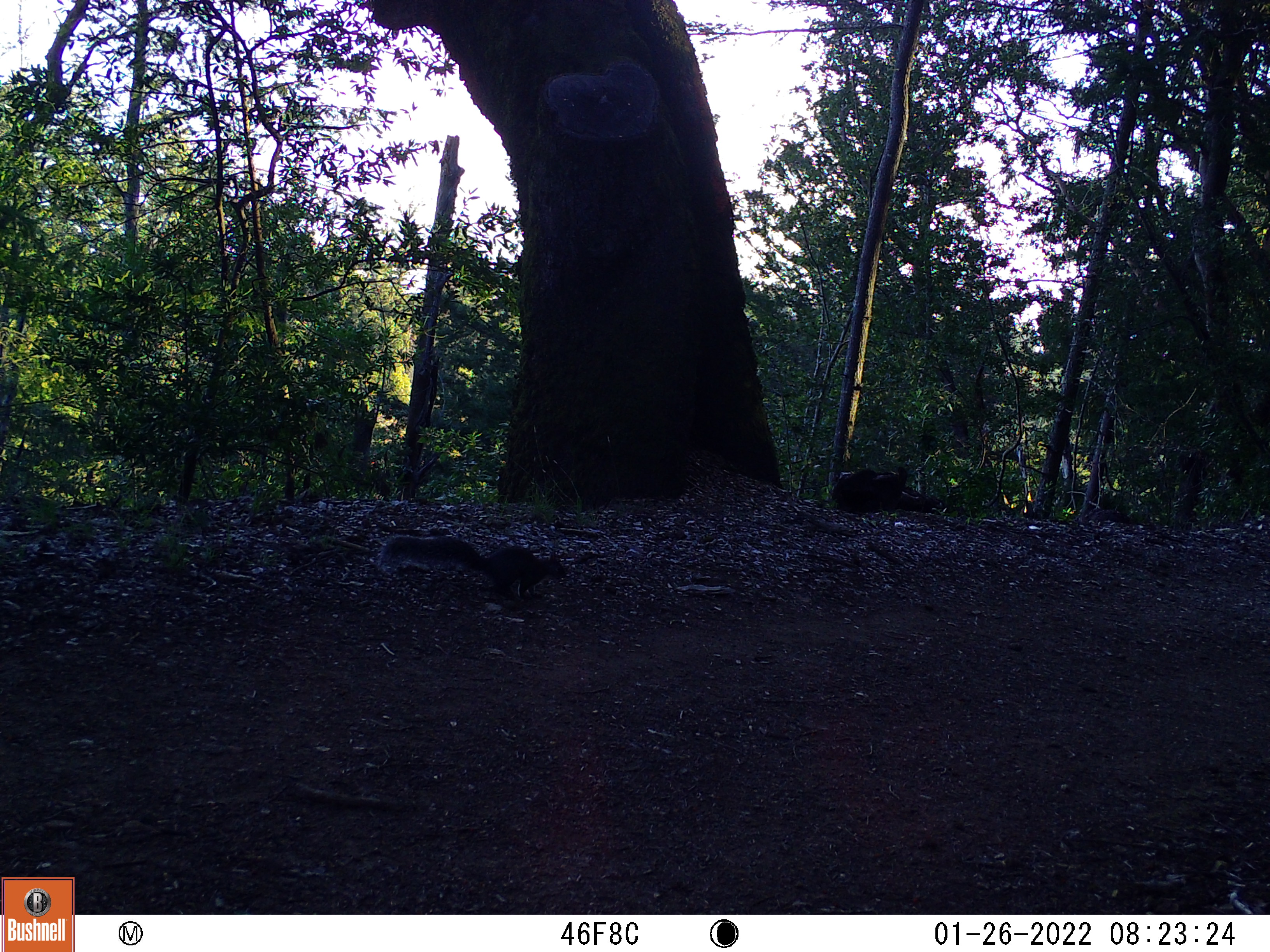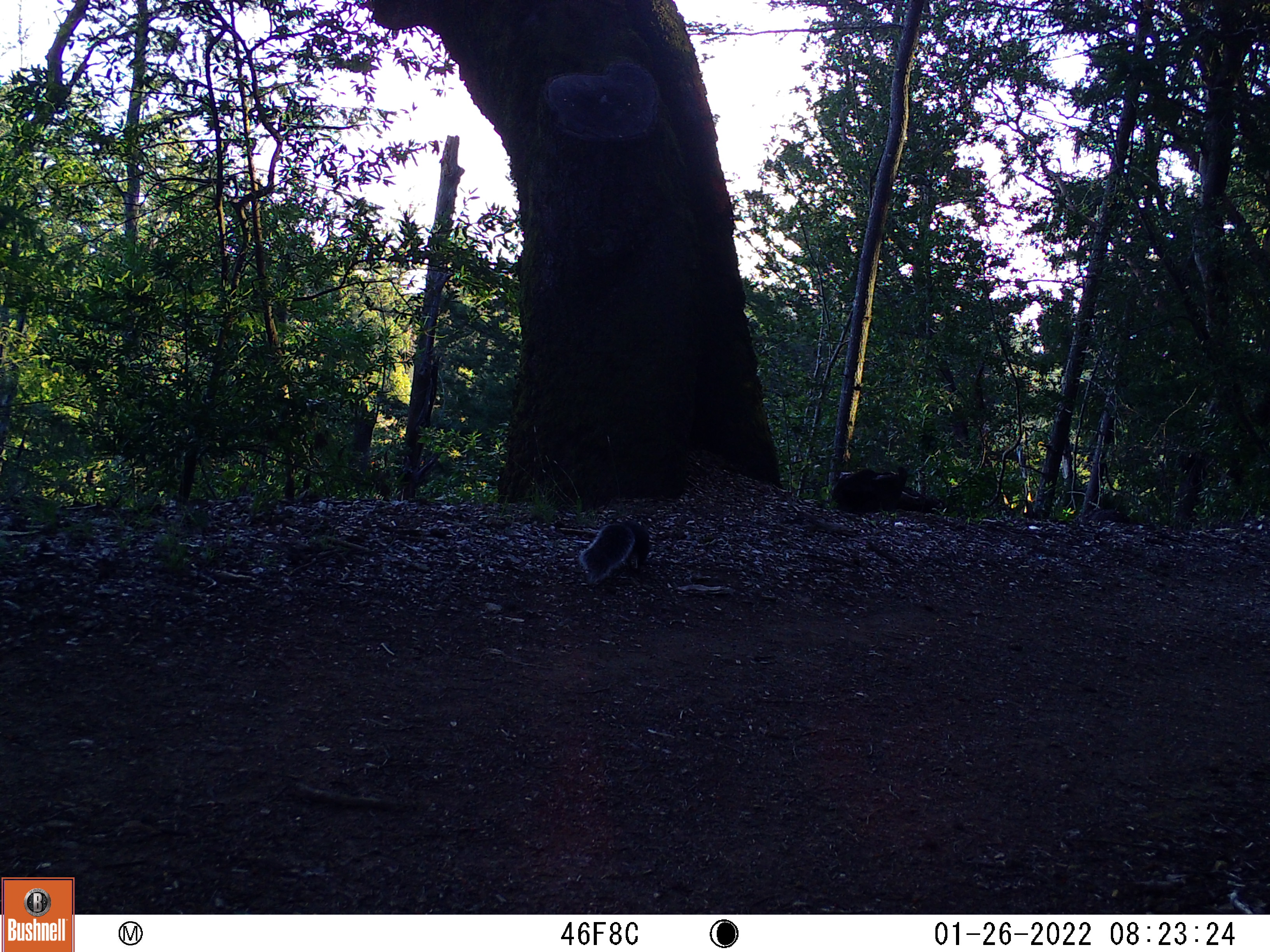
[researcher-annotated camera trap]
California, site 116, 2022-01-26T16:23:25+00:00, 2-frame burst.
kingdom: Animalia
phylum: Chordata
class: Mammalia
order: Rodentia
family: Sciuridae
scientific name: Sciuridae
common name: squirrel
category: unknown squirrel